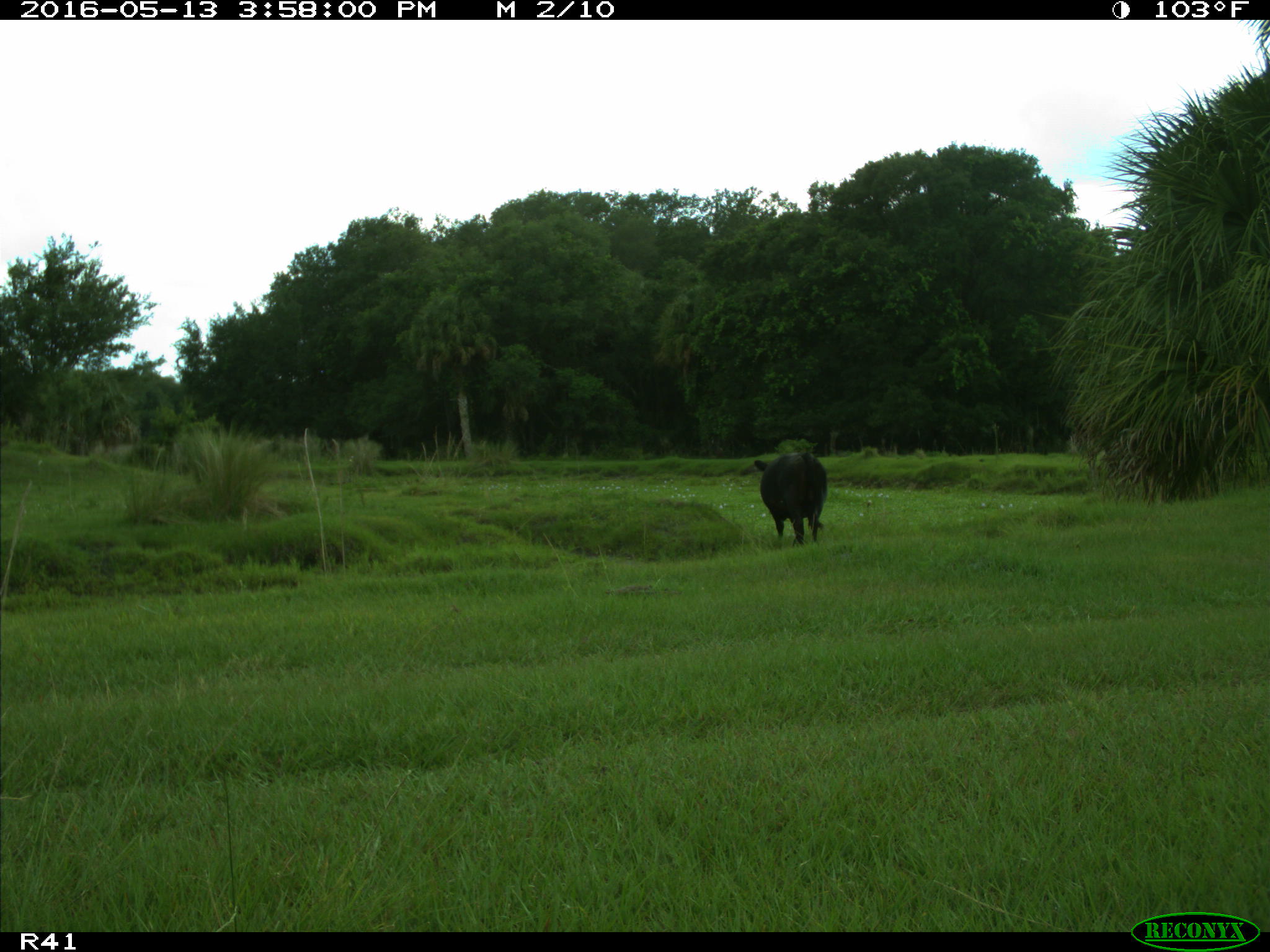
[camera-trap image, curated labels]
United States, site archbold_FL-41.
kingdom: Animalia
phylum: Chordata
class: Mammalia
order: Artiodactyla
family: Bovidae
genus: Bos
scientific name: Bos taurus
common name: domestic cow